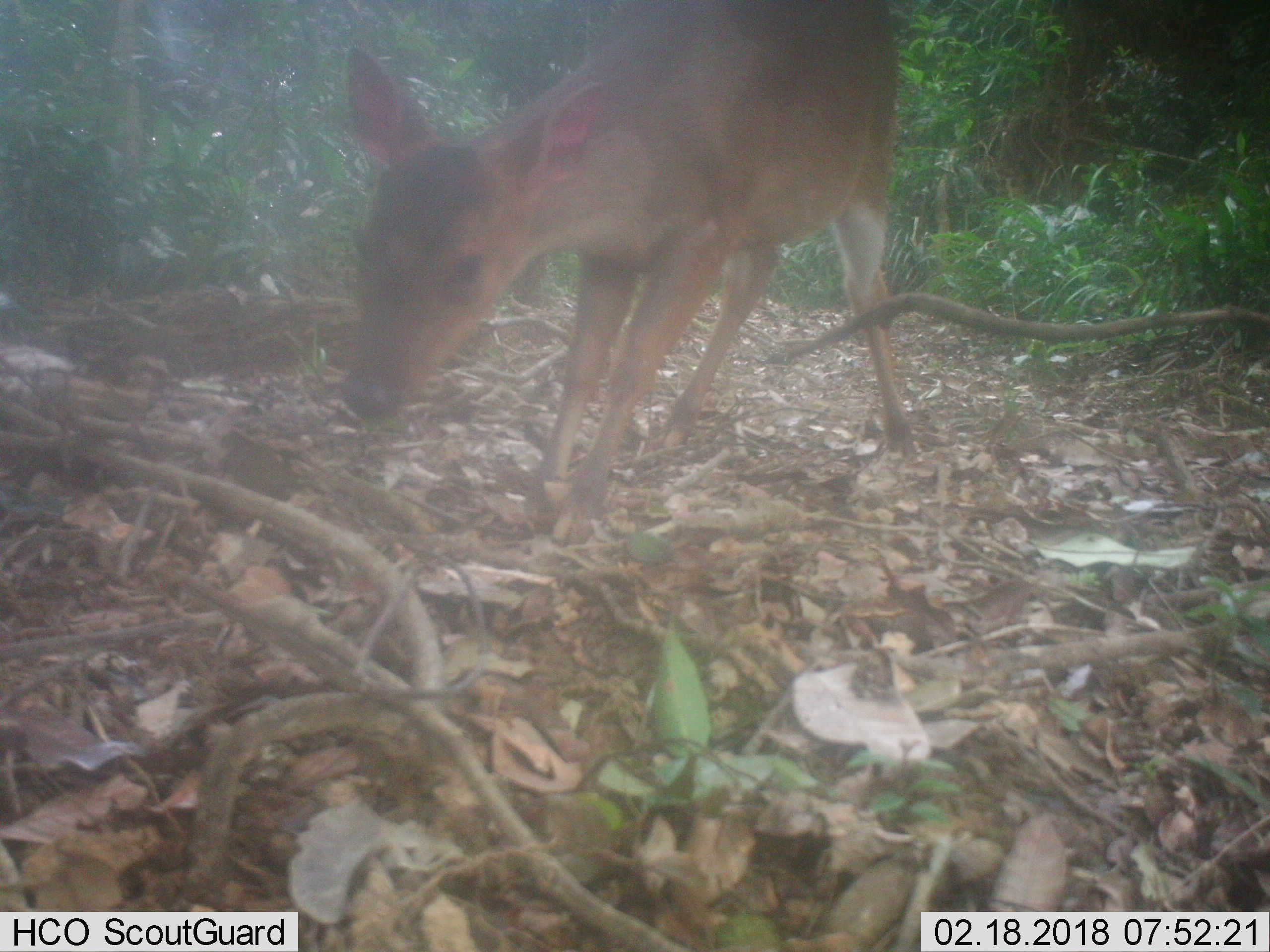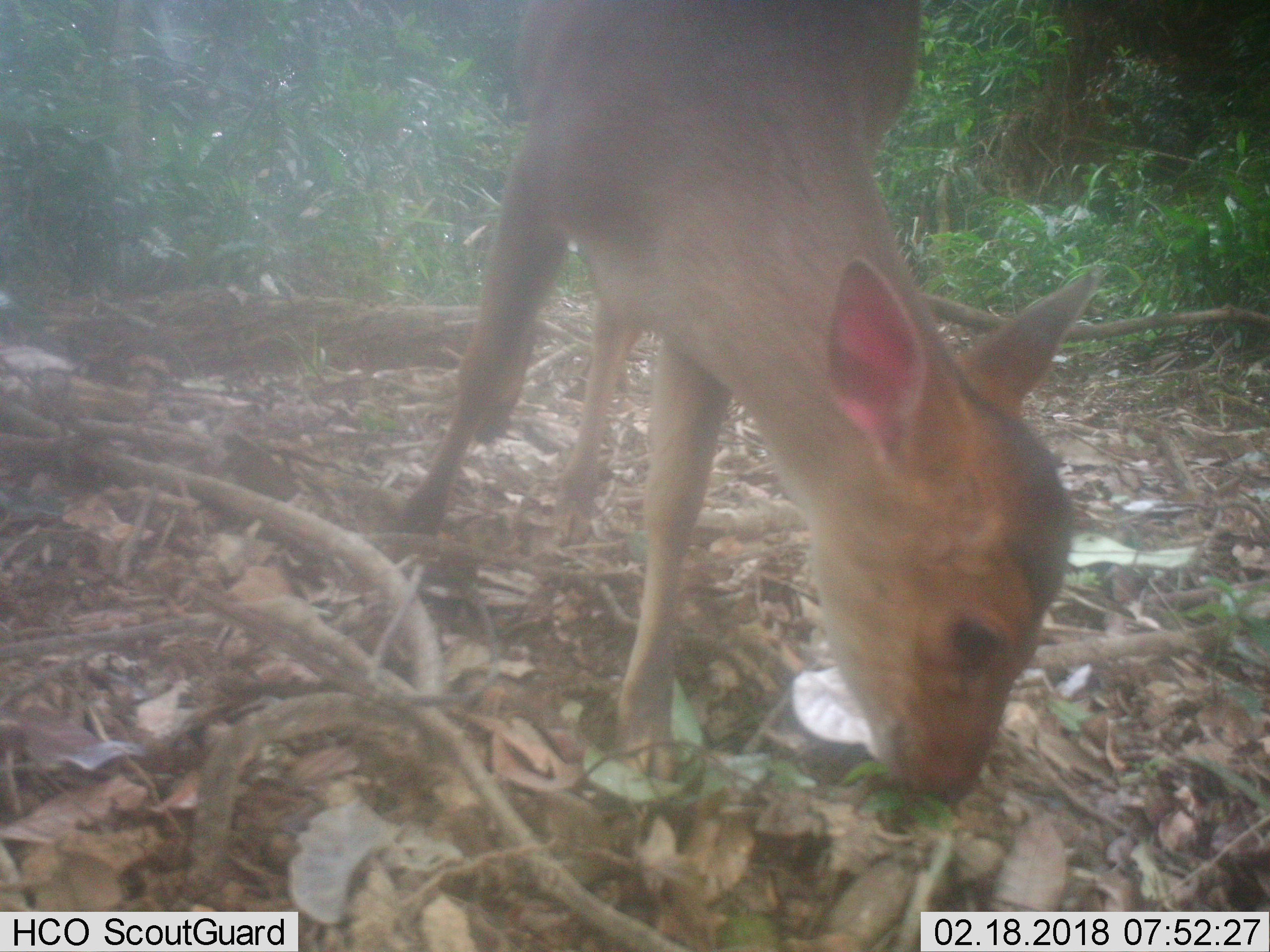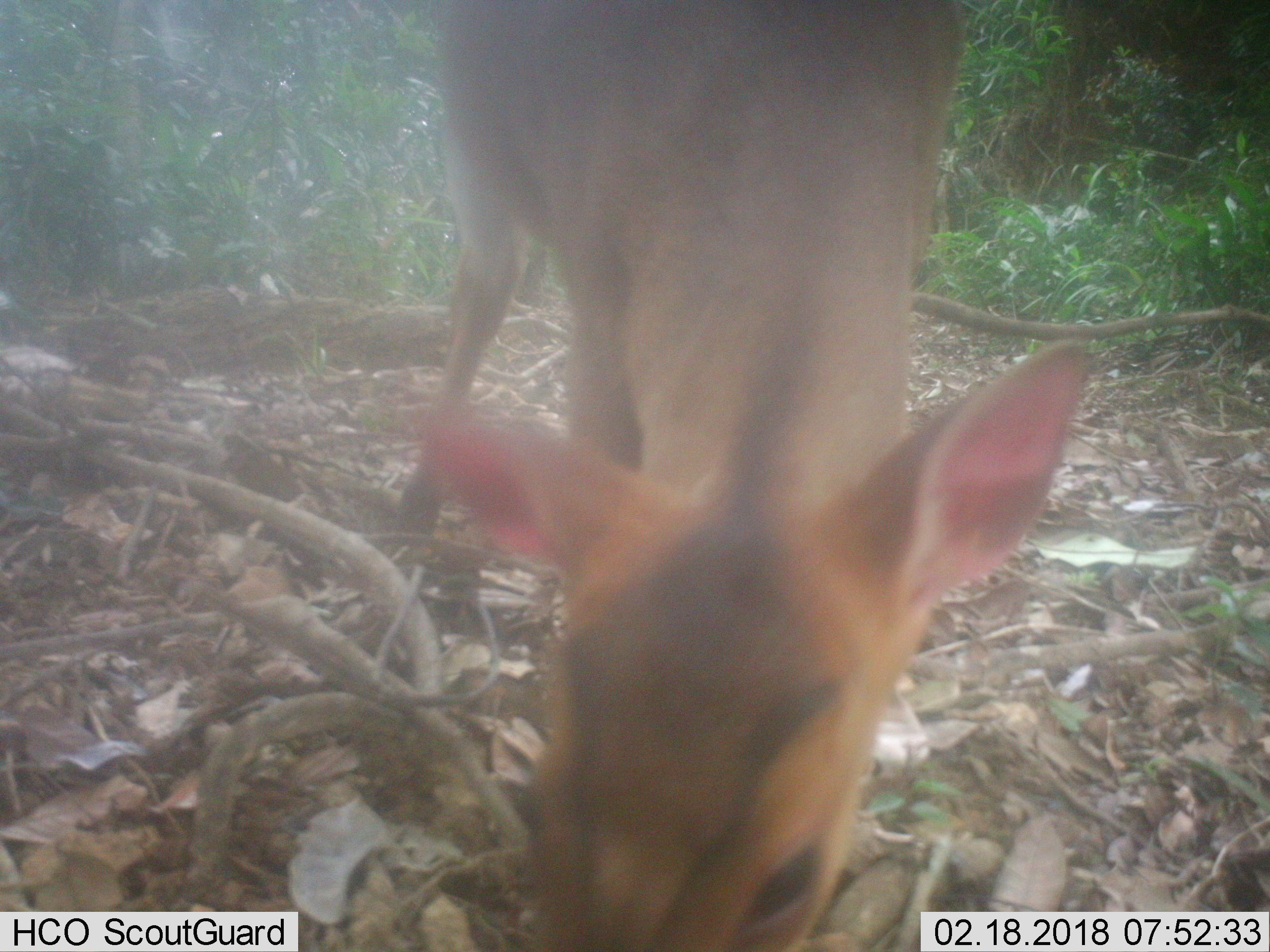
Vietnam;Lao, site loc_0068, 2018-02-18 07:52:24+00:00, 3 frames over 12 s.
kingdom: Animalia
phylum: Chordata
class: Mammalia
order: Artiodactyla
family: Cervidae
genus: Muntiacus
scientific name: Muntiacus vuquangensis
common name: large-antlered muntjac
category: large antlered muntjac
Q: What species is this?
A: Large antlered muntjac (large-antlered muntjac) (Muntiacus vuquangensis).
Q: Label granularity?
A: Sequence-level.